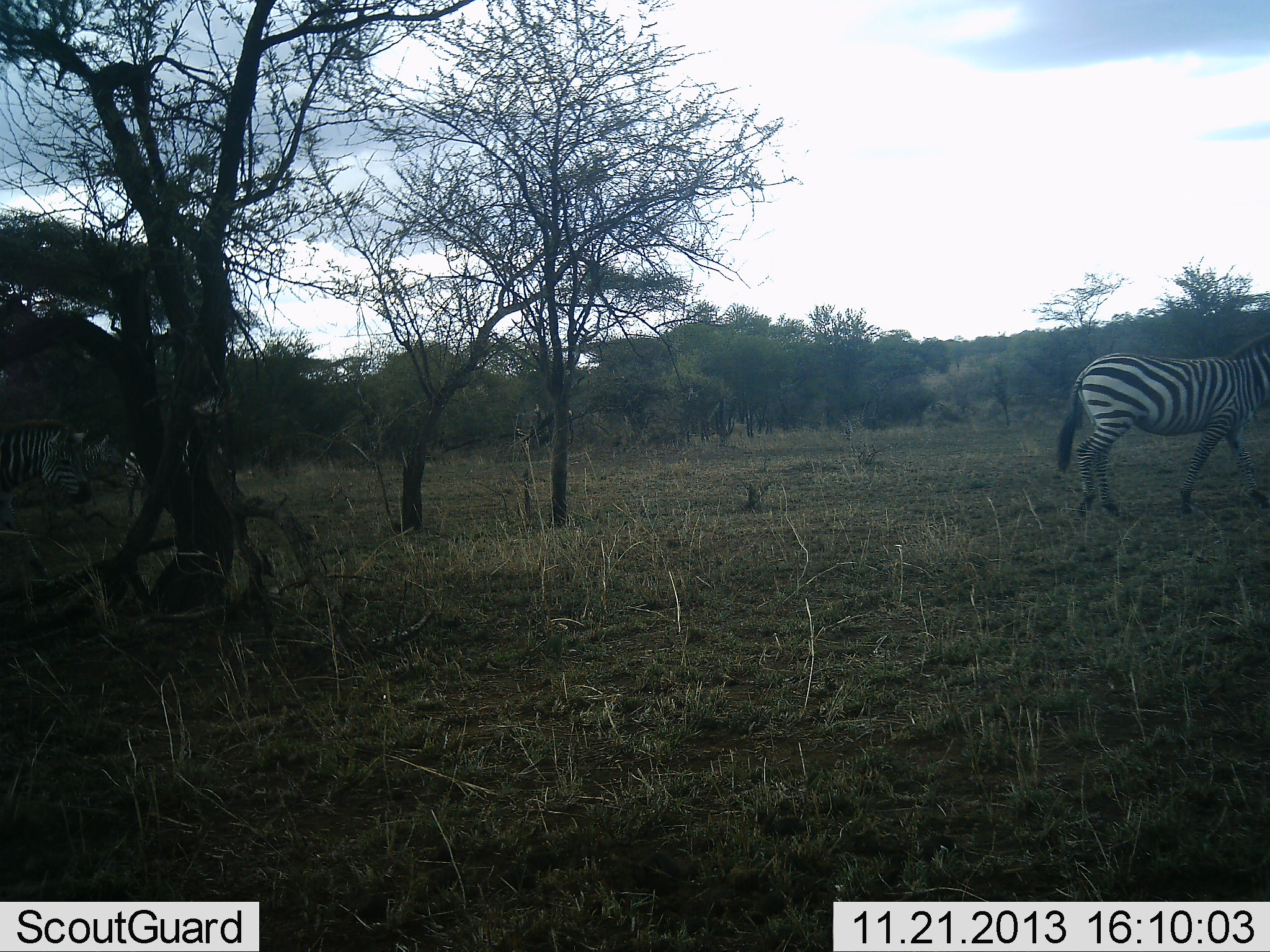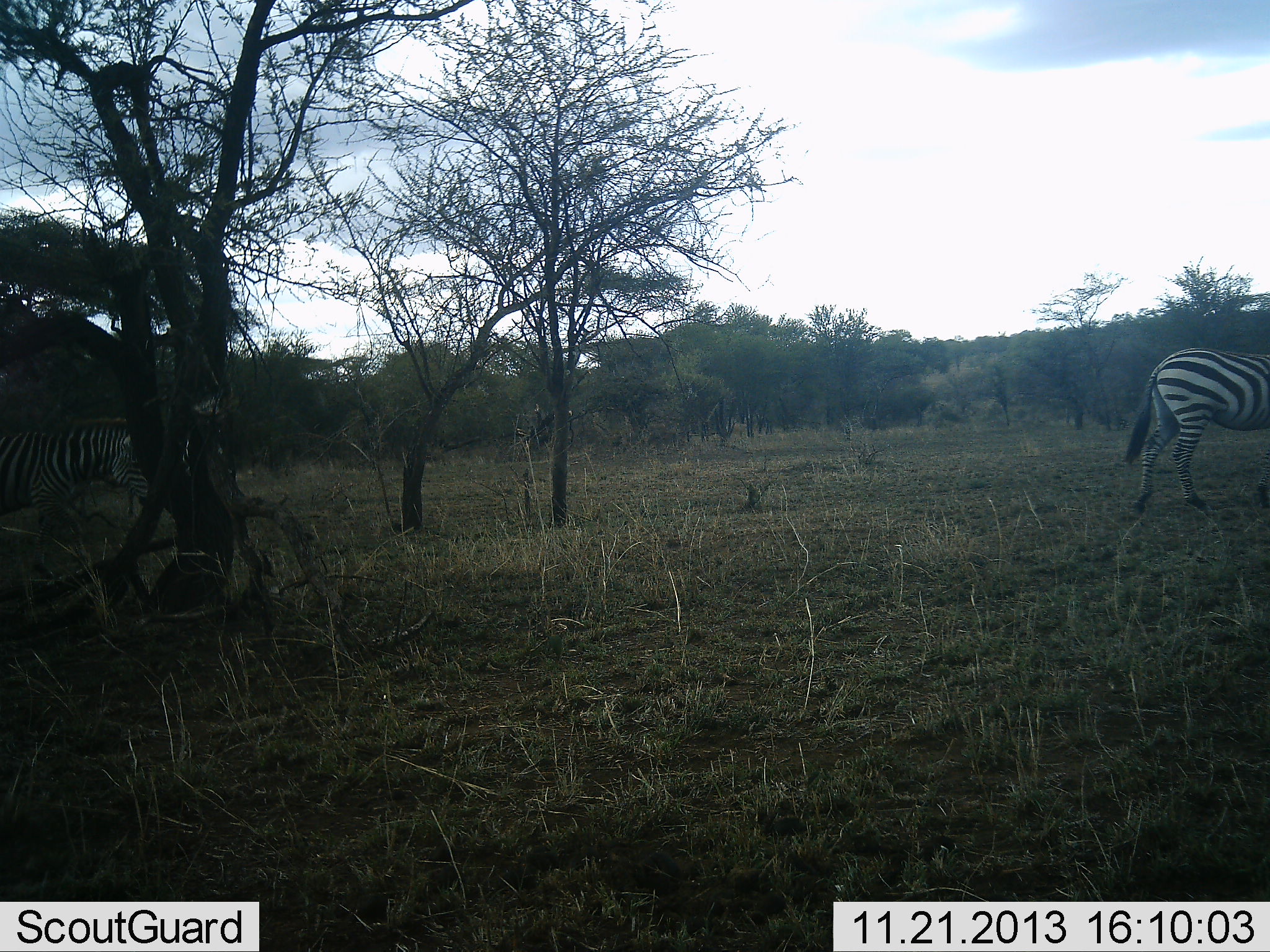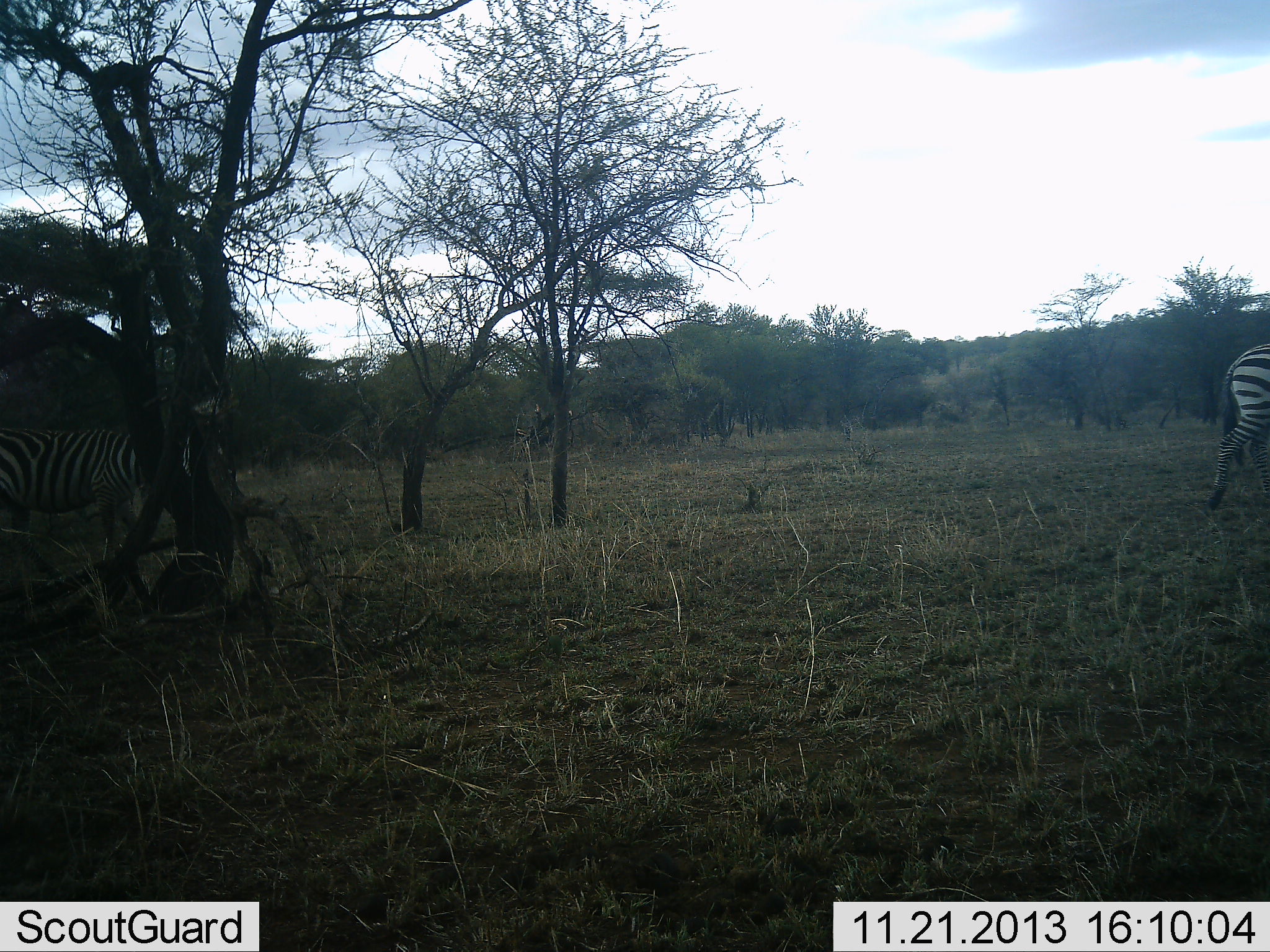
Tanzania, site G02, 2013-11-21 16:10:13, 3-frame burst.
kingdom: Animalia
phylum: Chordata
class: Mammalia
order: Perissodactyla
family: Equidae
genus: Equus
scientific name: Equus quagga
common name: plains zebra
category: zebra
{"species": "zebra (plains zebra) (Equus quagga)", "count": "3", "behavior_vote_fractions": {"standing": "40%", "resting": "0%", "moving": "100%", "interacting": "0%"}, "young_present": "0%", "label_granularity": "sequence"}